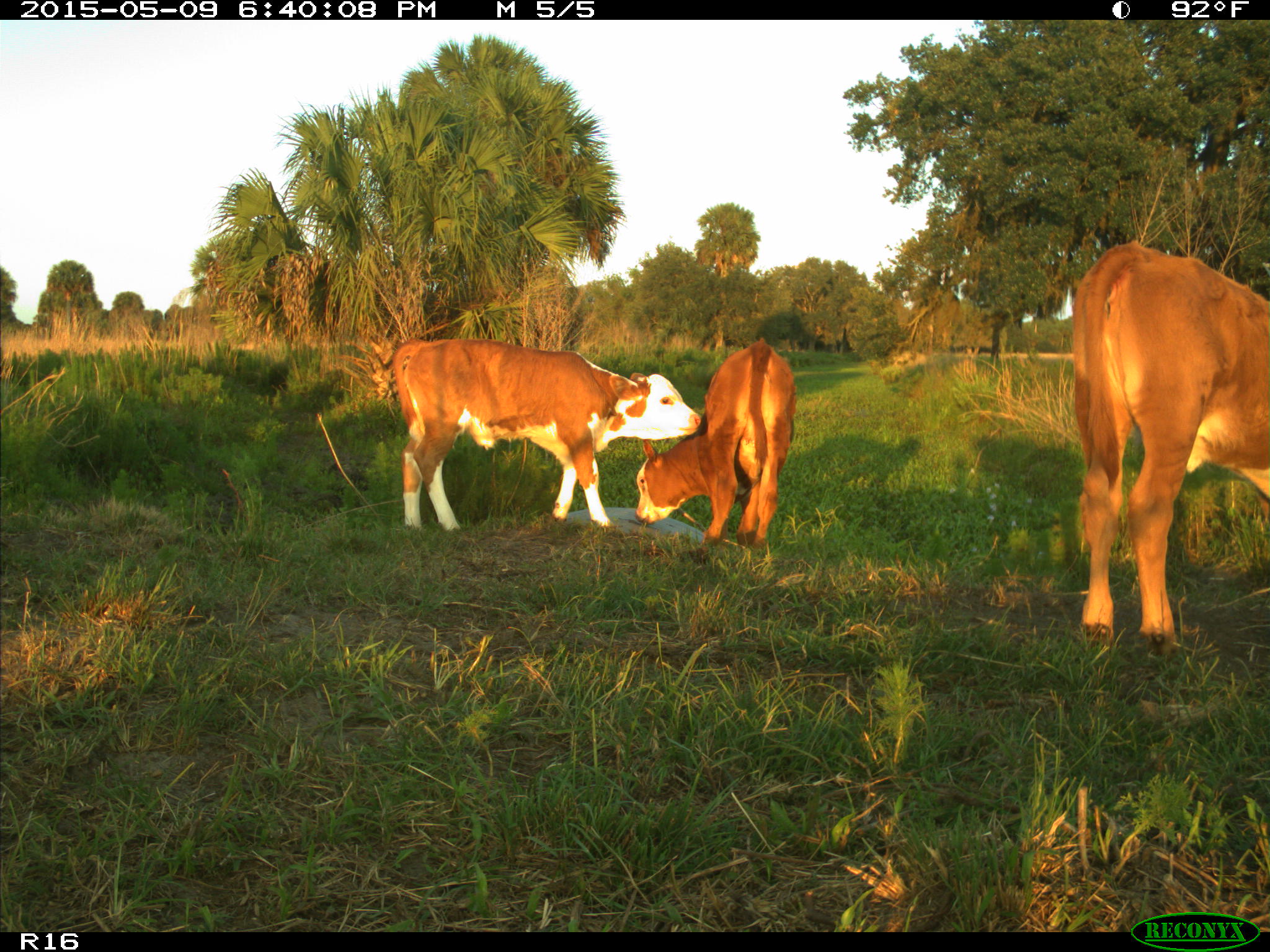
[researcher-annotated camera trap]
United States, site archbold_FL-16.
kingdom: Animalia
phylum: Chordata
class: Mammalia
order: Artiodactyla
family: Bovidae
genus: Bos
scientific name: Bos taurus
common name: domestic cow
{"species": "Bos taurus (domestic cow)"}